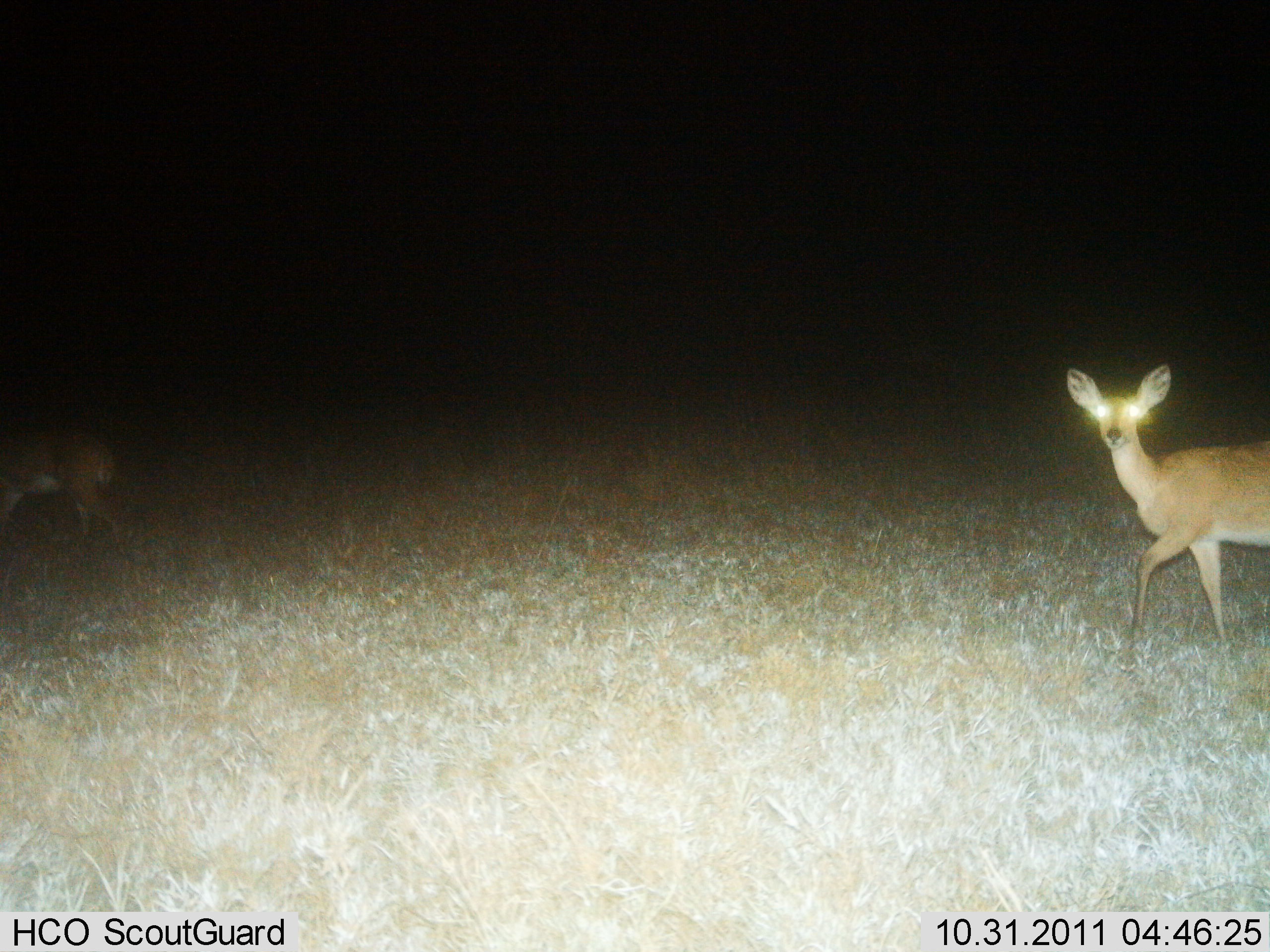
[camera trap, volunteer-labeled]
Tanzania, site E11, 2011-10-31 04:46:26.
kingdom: Animalia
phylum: Chordata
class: Mammalia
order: Artiodactyla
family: Bovidae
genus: Redunca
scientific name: Redunca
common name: reedbuck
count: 2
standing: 36%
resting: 0%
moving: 64%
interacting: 0%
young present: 0%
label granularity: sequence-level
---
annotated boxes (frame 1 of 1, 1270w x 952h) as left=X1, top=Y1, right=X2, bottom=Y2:
animal: left=1066, top=361, right=1270, bottom=653; left=0, top=421, right=125, bottom=557